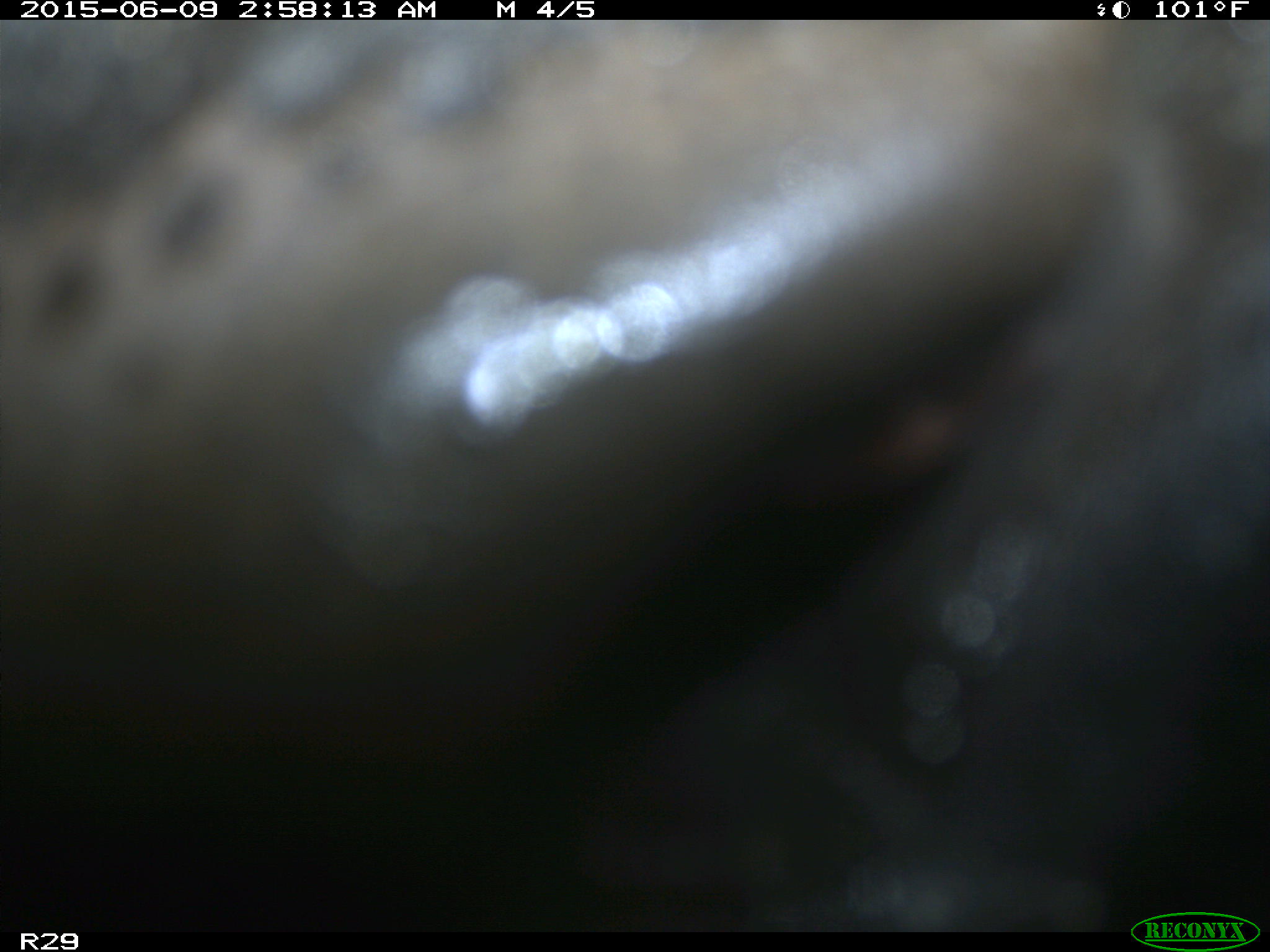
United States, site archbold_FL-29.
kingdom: Animalia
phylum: Chordata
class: Mammalia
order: Artiodactyla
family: Bovidae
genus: Bos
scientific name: Bos taurus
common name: domestic cow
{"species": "Bos taurus (domestic cow)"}